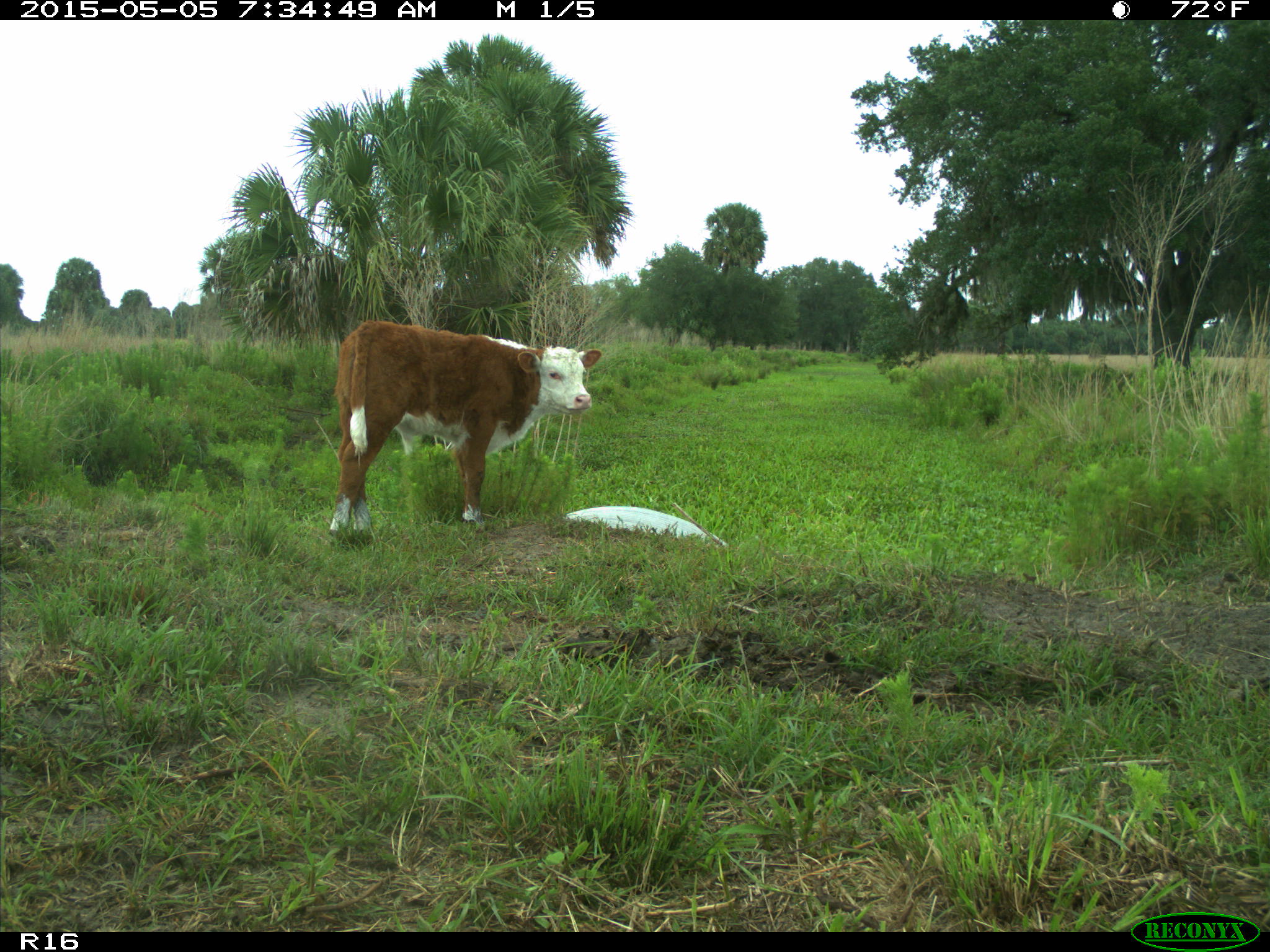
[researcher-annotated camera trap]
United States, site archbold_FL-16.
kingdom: Animalia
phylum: Chordata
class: Mammalia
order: Artiodactyla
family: Bovidae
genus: Bos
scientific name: Bos taurus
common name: domestic cow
Bos taurus (domestic cow).